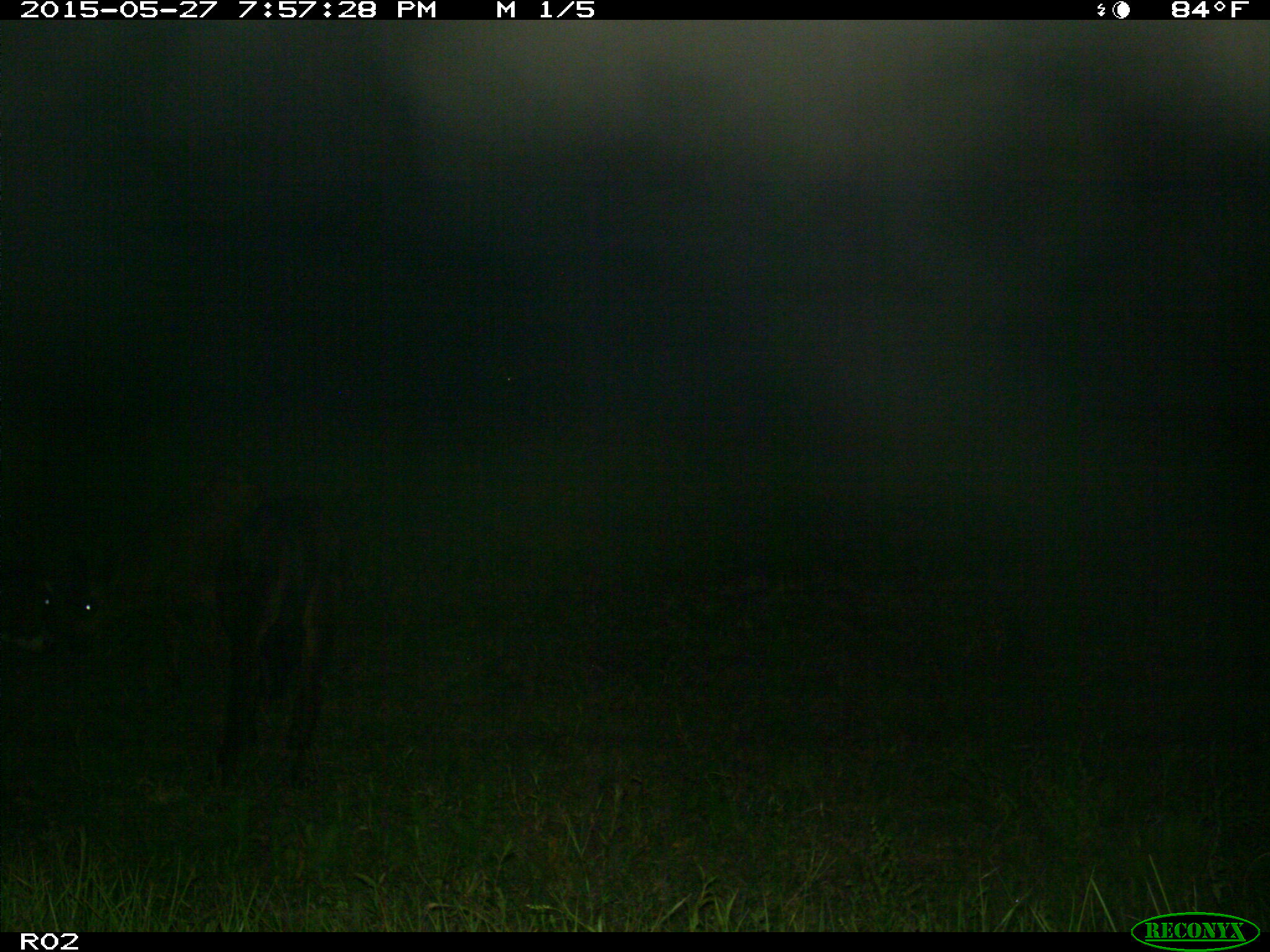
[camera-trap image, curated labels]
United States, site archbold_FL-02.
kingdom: Animalia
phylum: Chordata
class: Mammalia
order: Artiodactyla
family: Bovidae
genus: Bos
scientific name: Bos taurus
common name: domestic cow